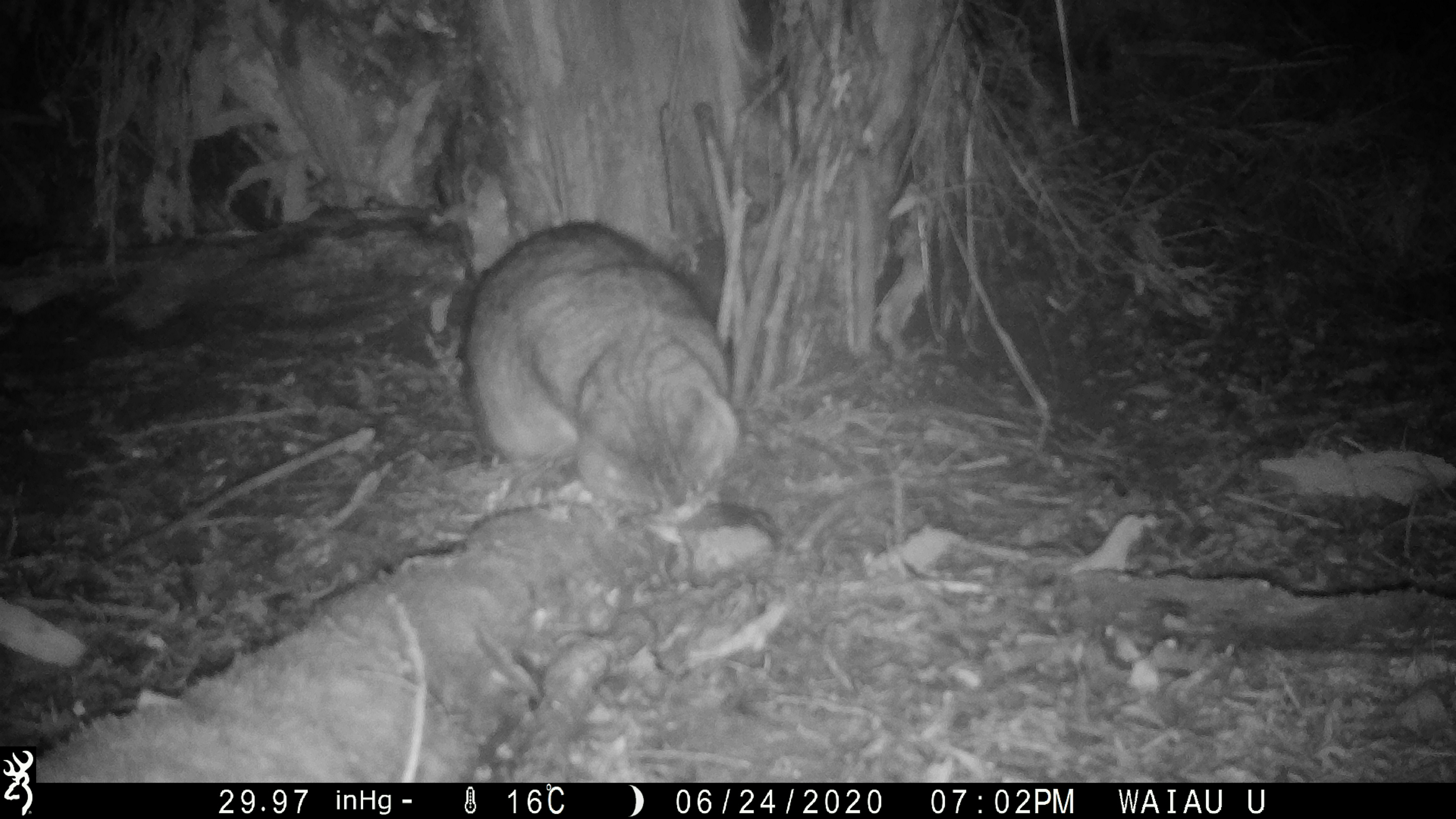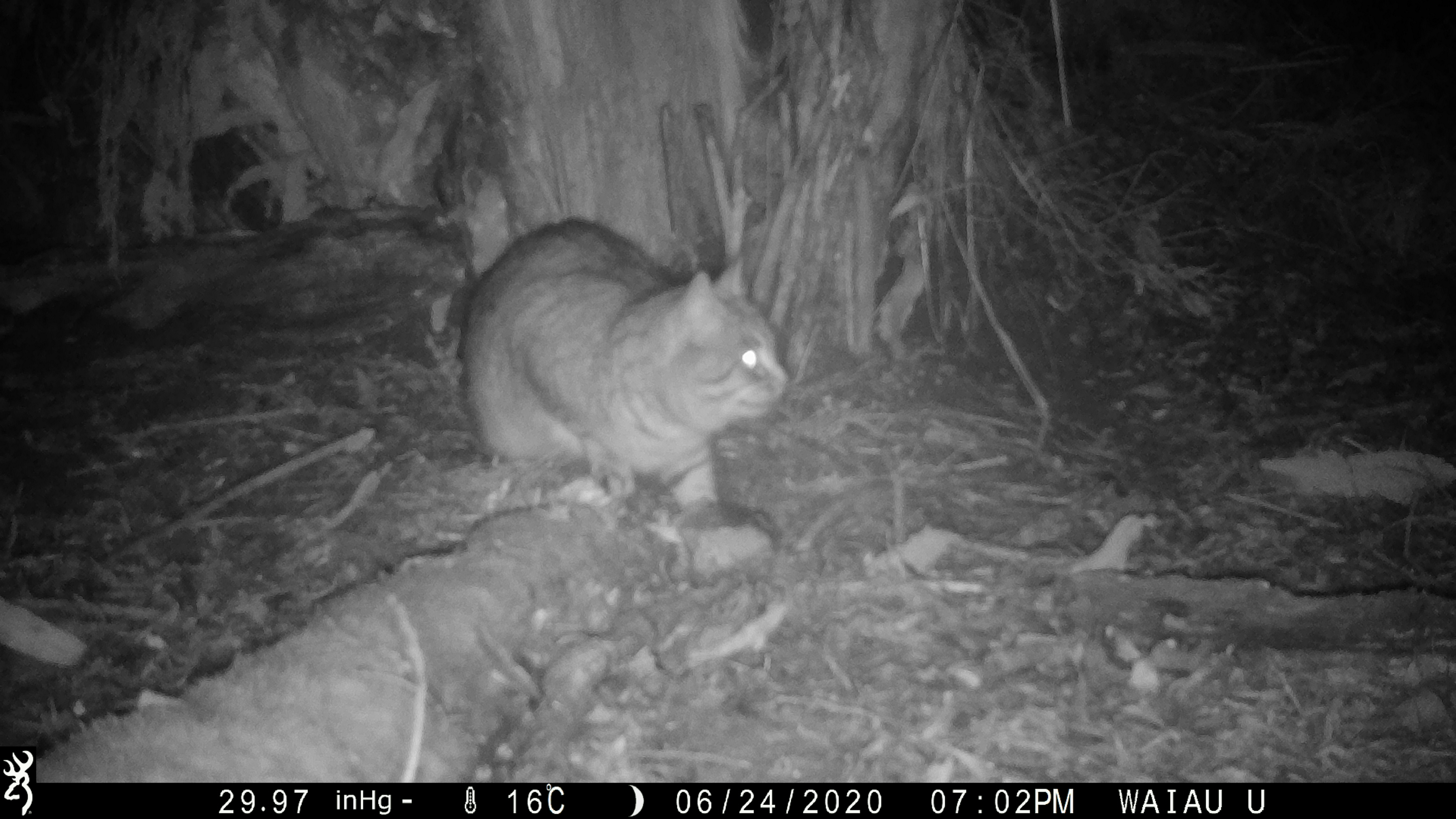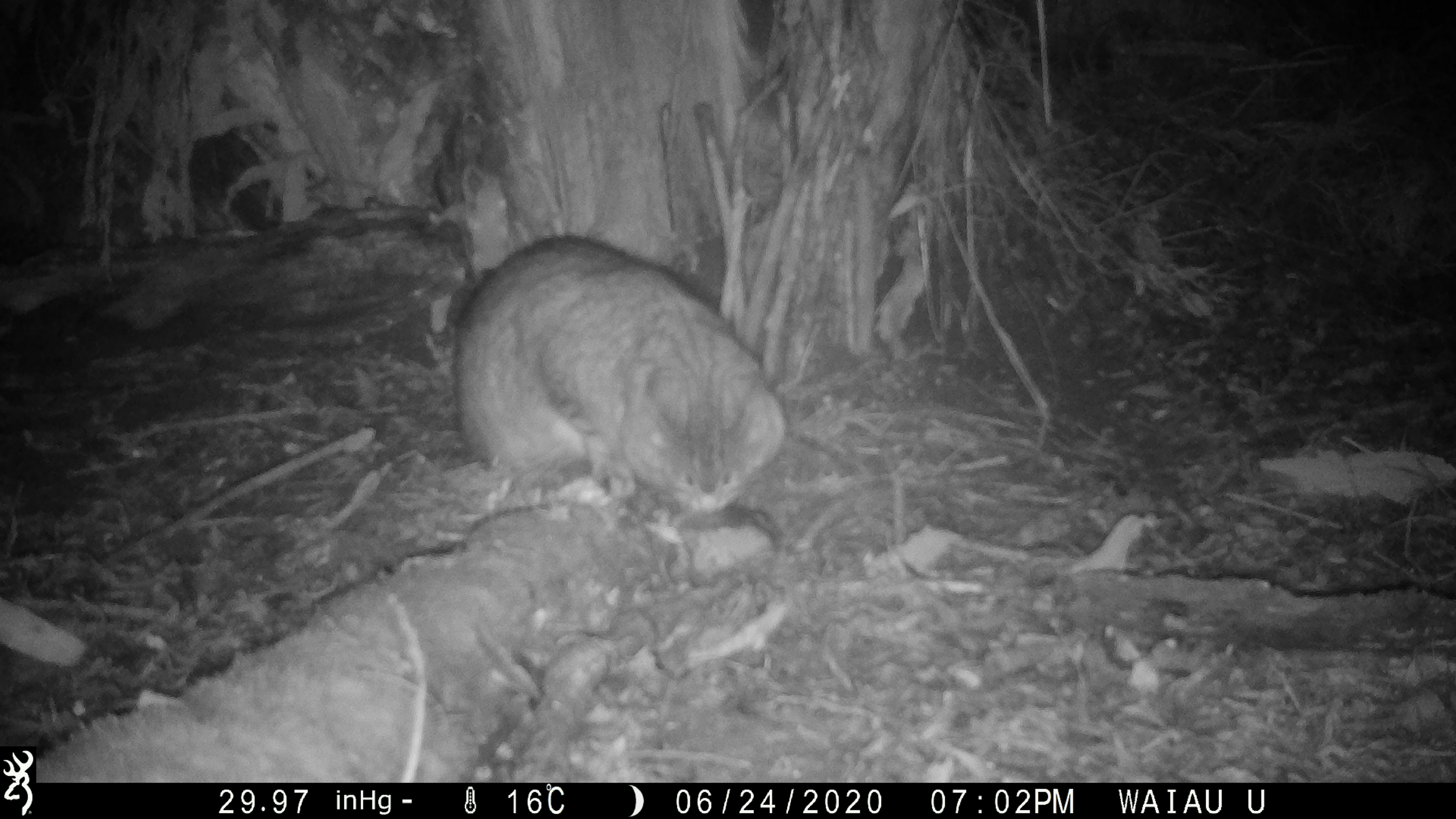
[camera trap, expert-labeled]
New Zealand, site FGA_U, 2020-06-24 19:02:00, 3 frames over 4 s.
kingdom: Animalia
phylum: Chordata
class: Mammalia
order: Carnivora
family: Felidae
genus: Felis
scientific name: Felis catus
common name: domestic cat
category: cat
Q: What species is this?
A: Cat (domestic cat) (Felis catus).